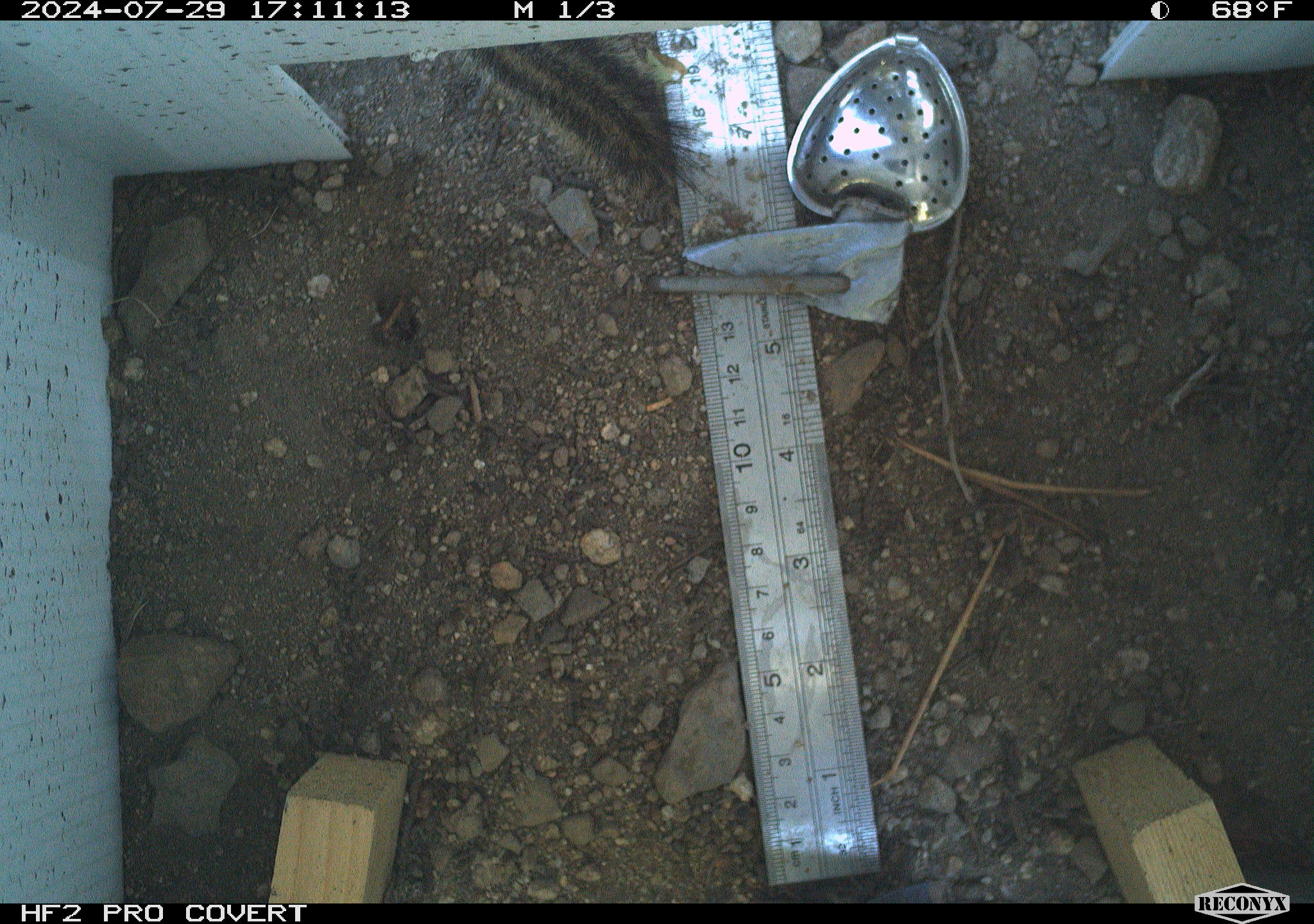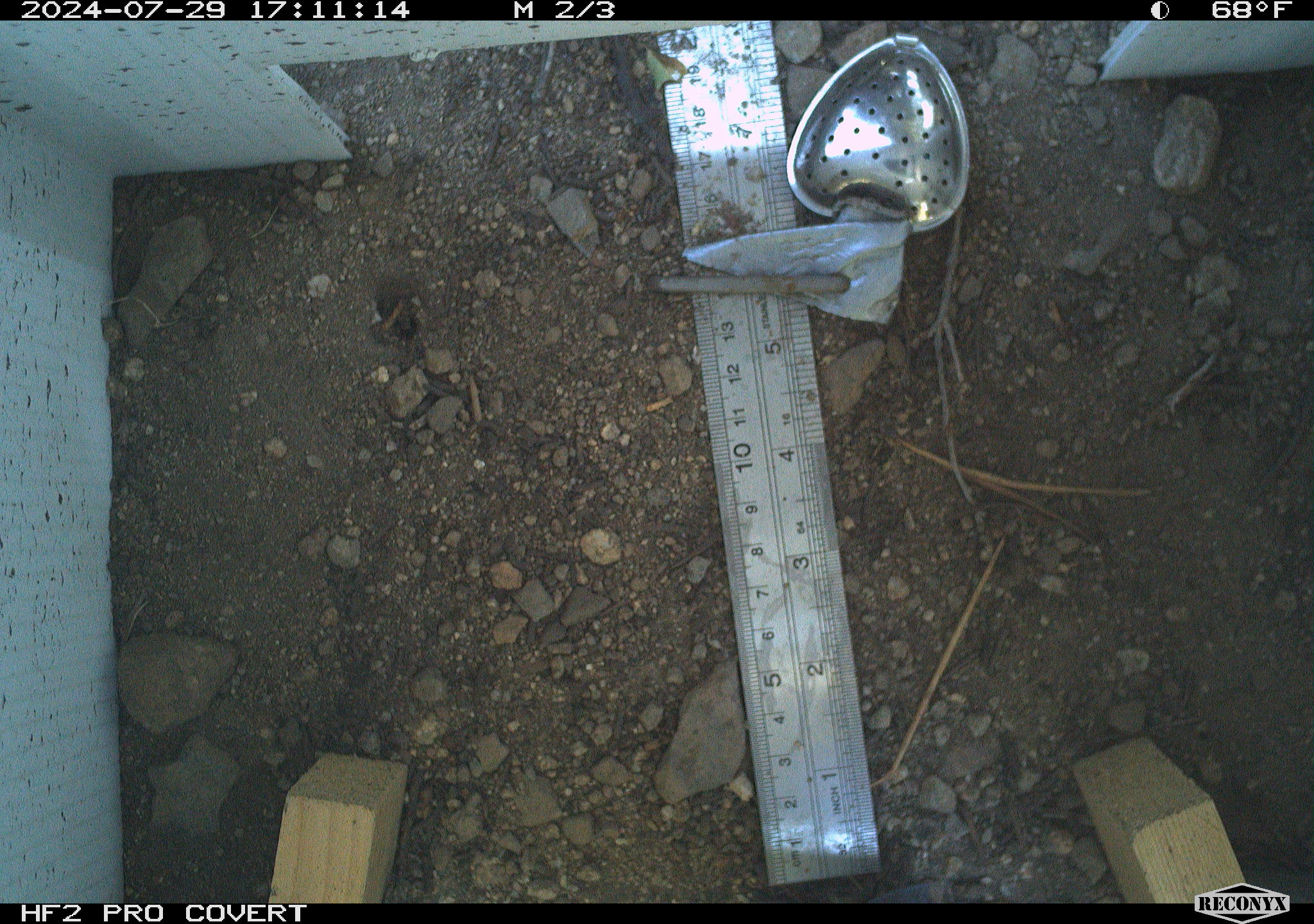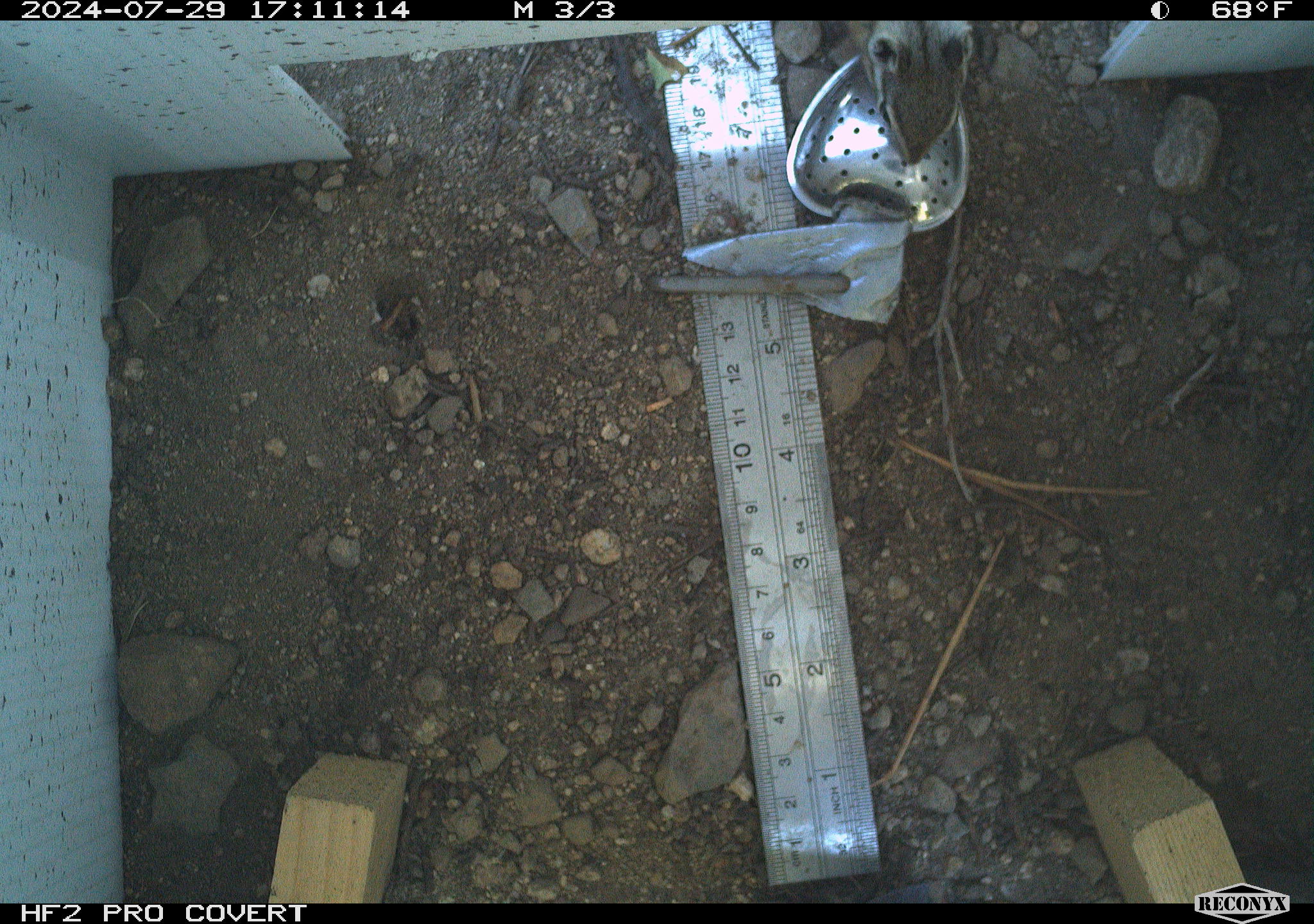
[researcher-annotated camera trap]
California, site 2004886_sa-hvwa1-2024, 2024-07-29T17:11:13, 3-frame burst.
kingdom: Animalia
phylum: Chordata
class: Mammalia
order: Rodentia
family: Sciuridae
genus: Neotamias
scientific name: Neotamias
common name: western chipmunks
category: neotamias species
Neotamias species (western chipmunks) (Neotamias).